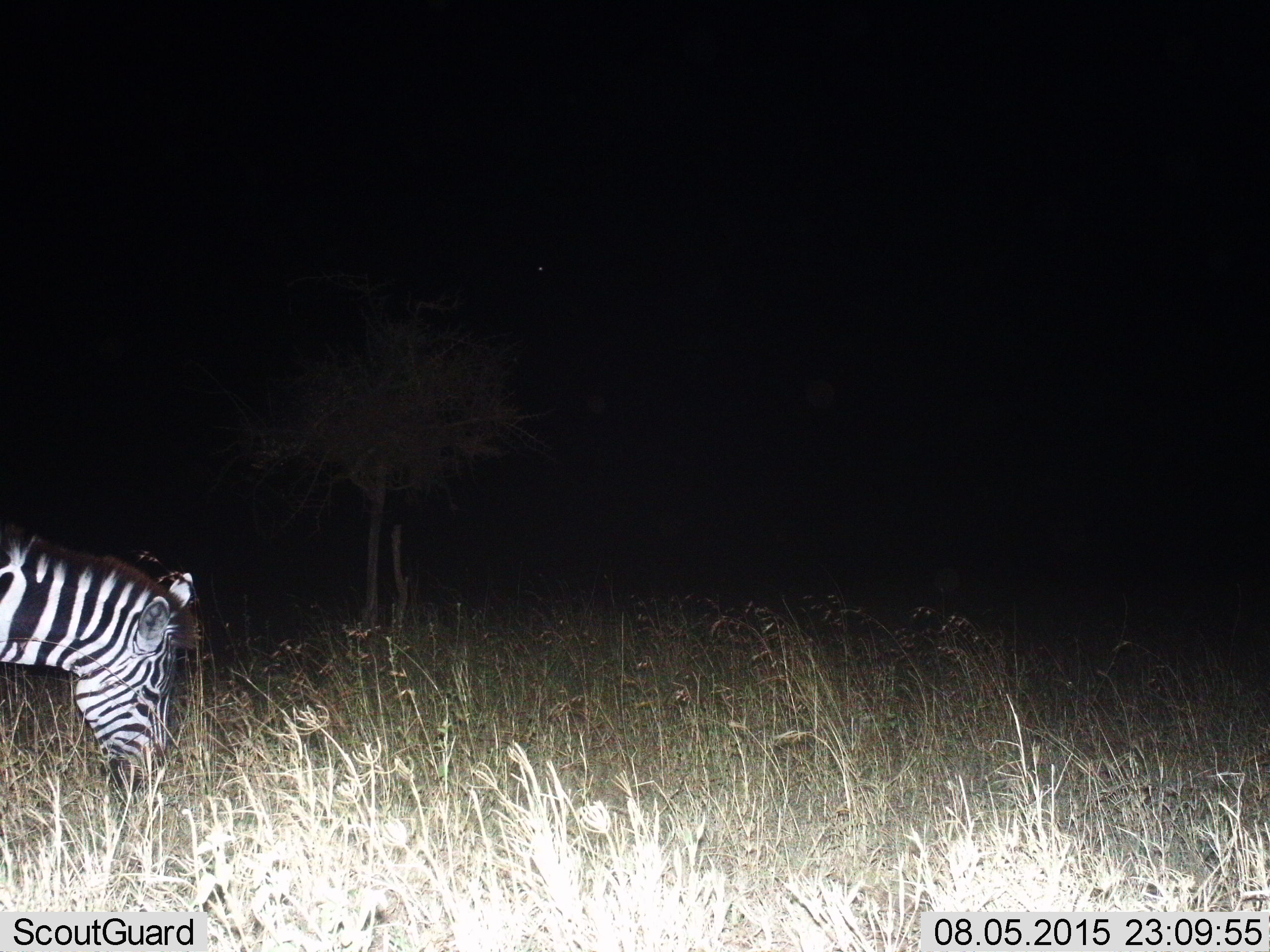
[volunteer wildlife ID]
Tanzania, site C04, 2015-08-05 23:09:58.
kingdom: Animalia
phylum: Chordata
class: Mammalia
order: Perissodactyla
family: Equidae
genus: Equus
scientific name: Equus quagga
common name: plains zebra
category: zebra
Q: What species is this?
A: Zebra (plains zebra) (Equus quagga).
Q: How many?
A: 1.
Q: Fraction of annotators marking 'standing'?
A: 22%.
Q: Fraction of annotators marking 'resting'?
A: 6%.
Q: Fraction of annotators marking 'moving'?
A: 6%.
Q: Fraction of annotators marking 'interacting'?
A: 0%.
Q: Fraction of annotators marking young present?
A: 0%.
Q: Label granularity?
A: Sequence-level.